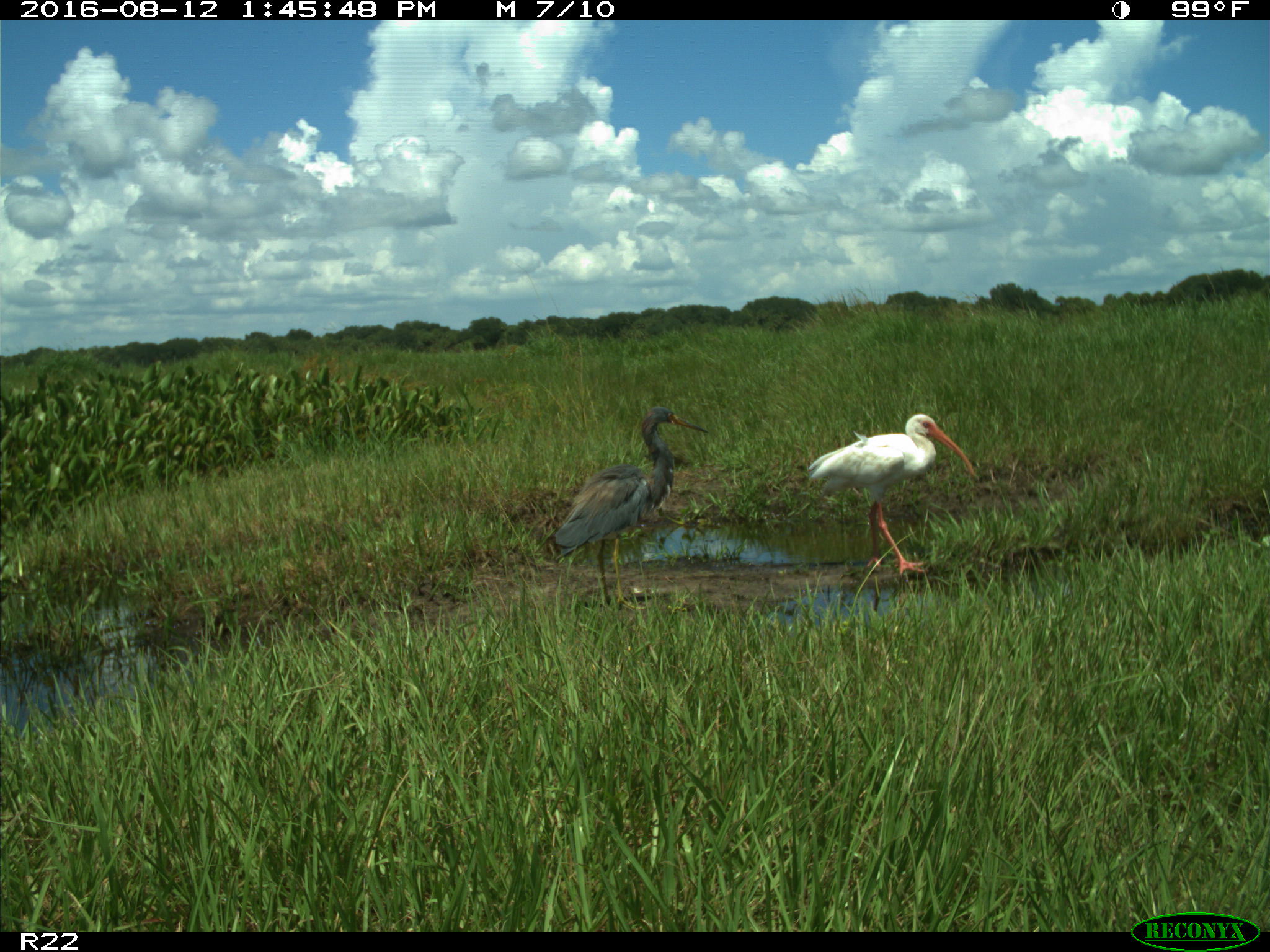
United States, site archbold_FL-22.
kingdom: Animalia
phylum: Chordata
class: Aves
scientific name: Aves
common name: birds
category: unidentified bird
Unidentified bird (birds) (Aves).